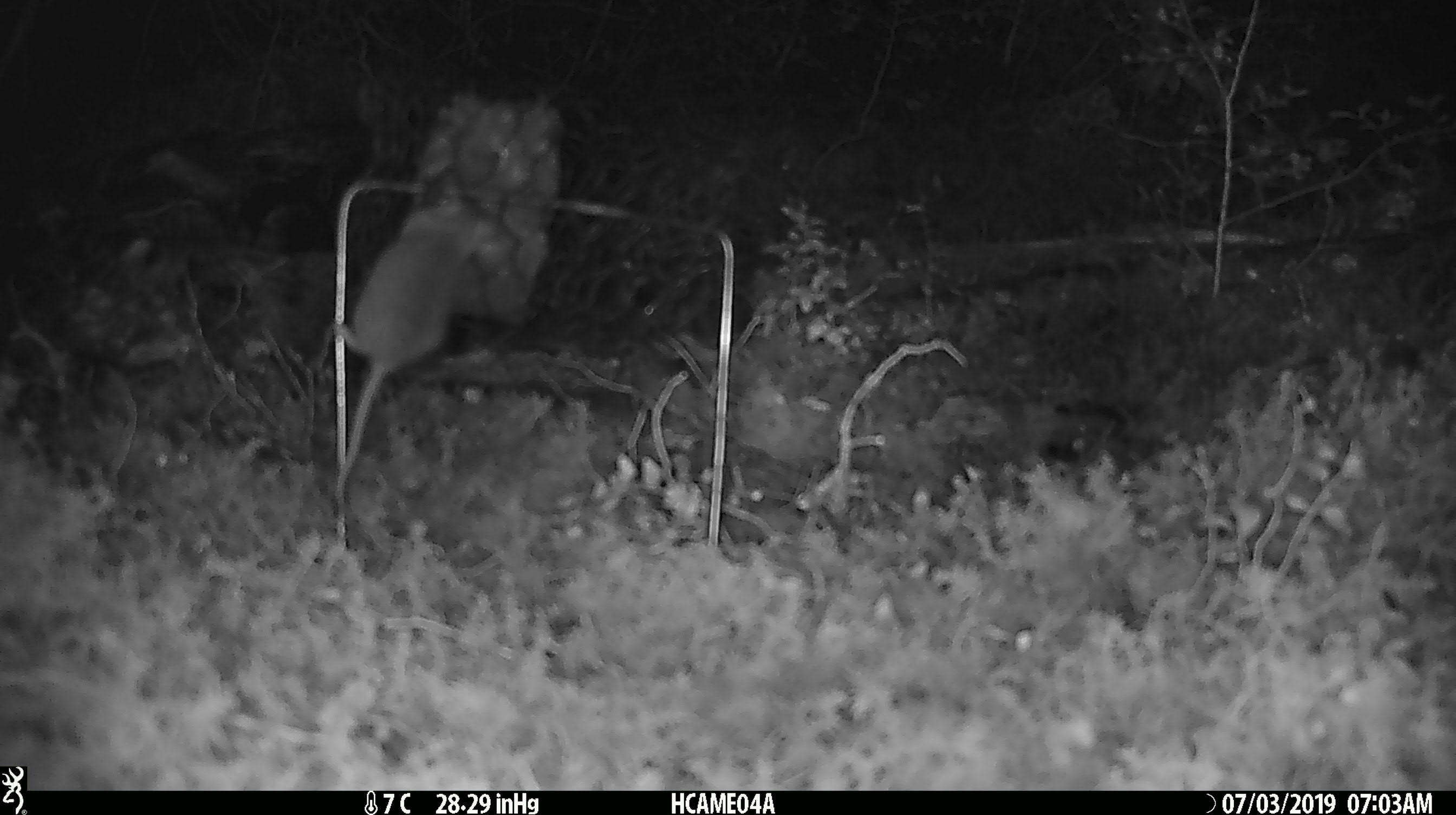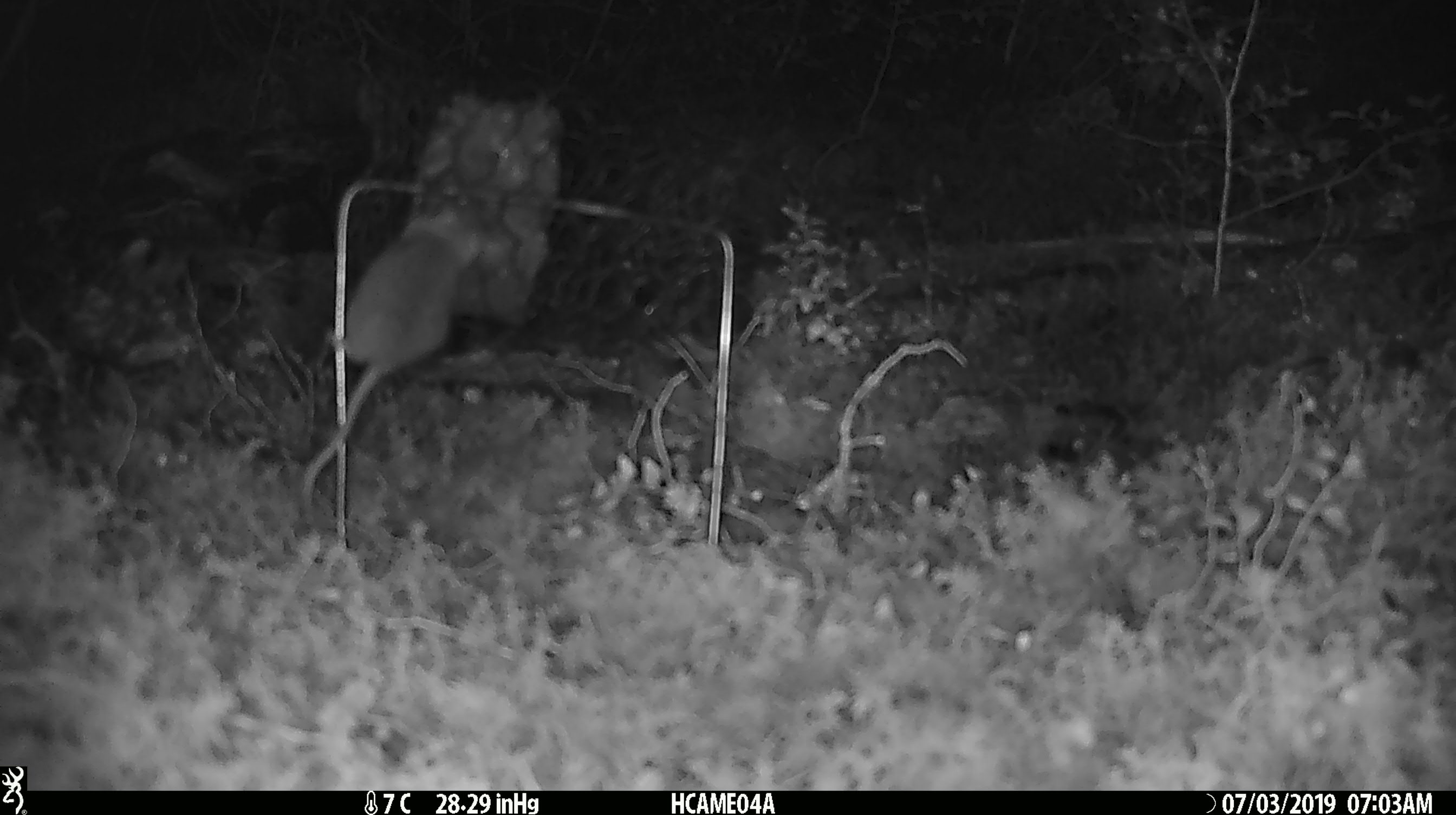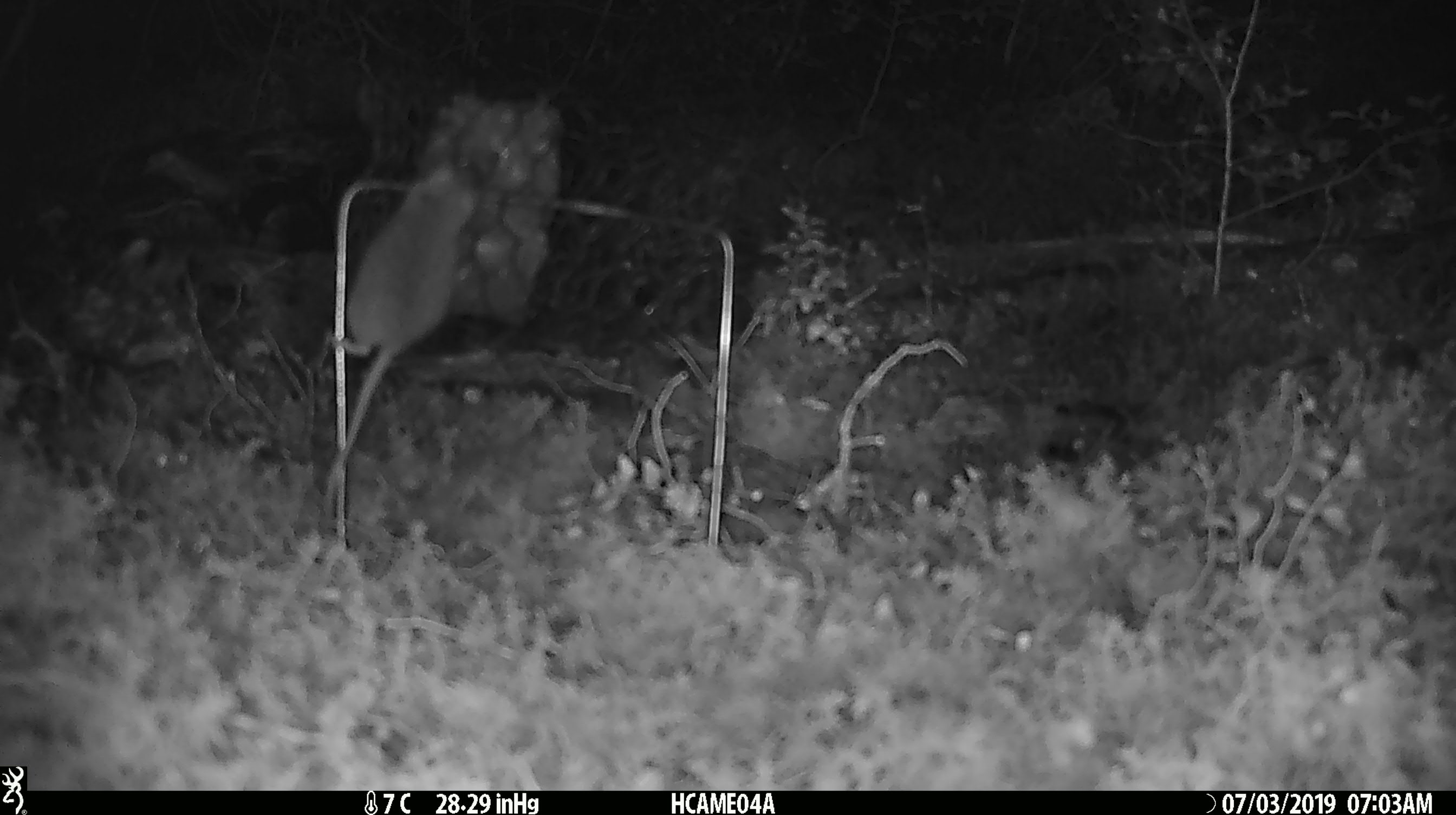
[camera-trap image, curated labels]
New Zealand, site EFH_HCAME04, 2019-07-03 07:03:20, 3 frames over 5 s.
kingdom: Animalia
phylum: Chordata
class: Mammalia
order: Rodentia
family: Muridae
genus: Mus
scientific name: Mus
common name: mouse